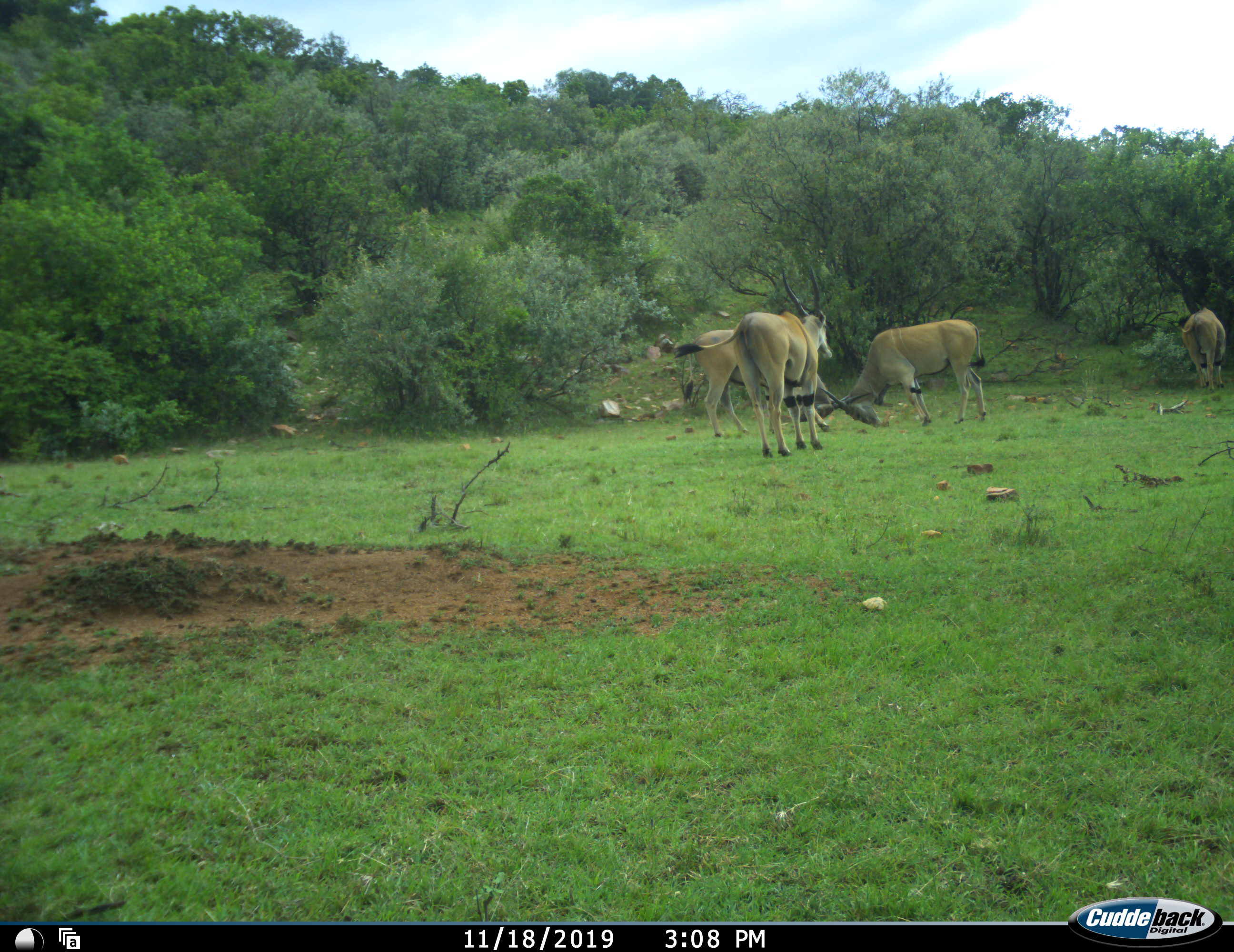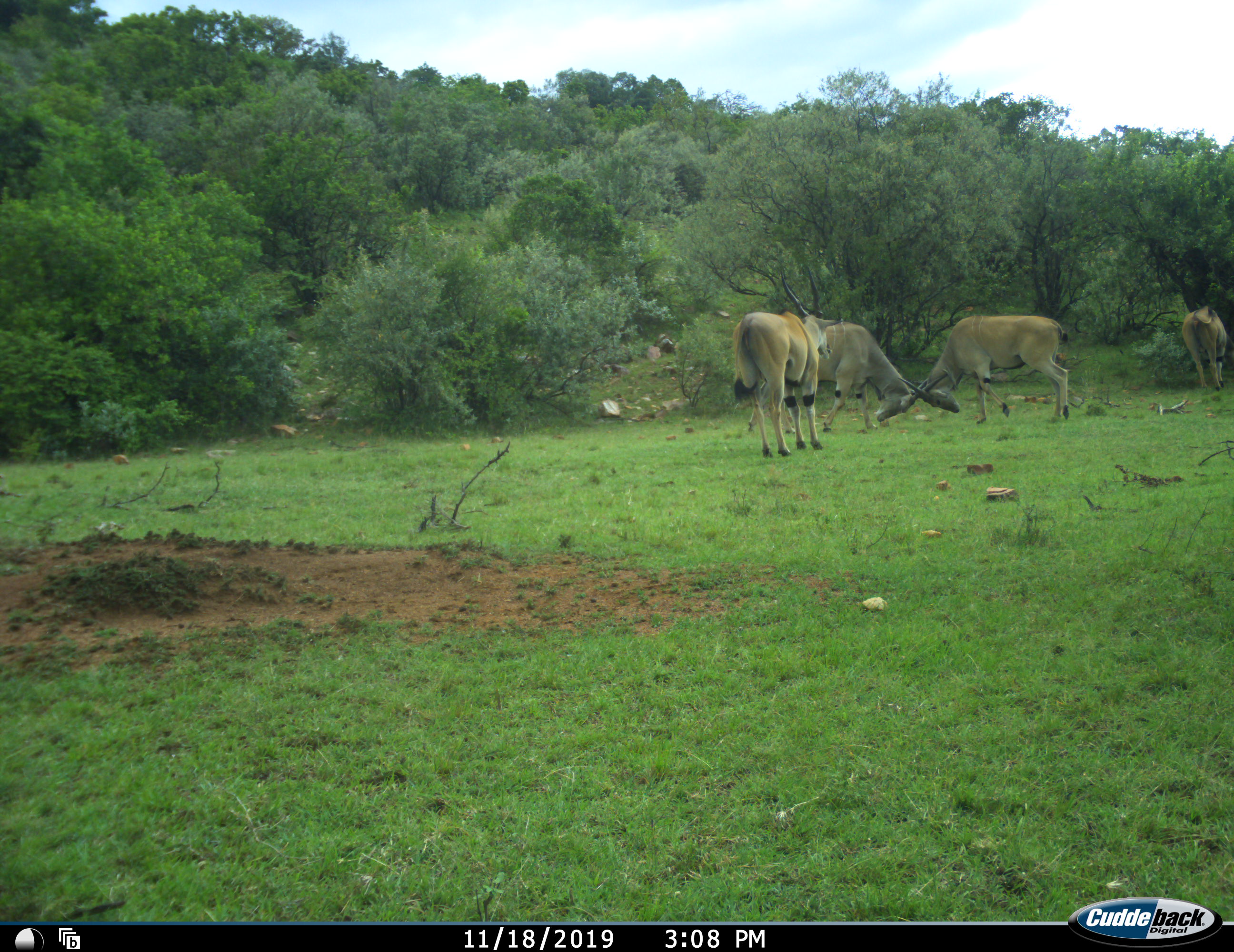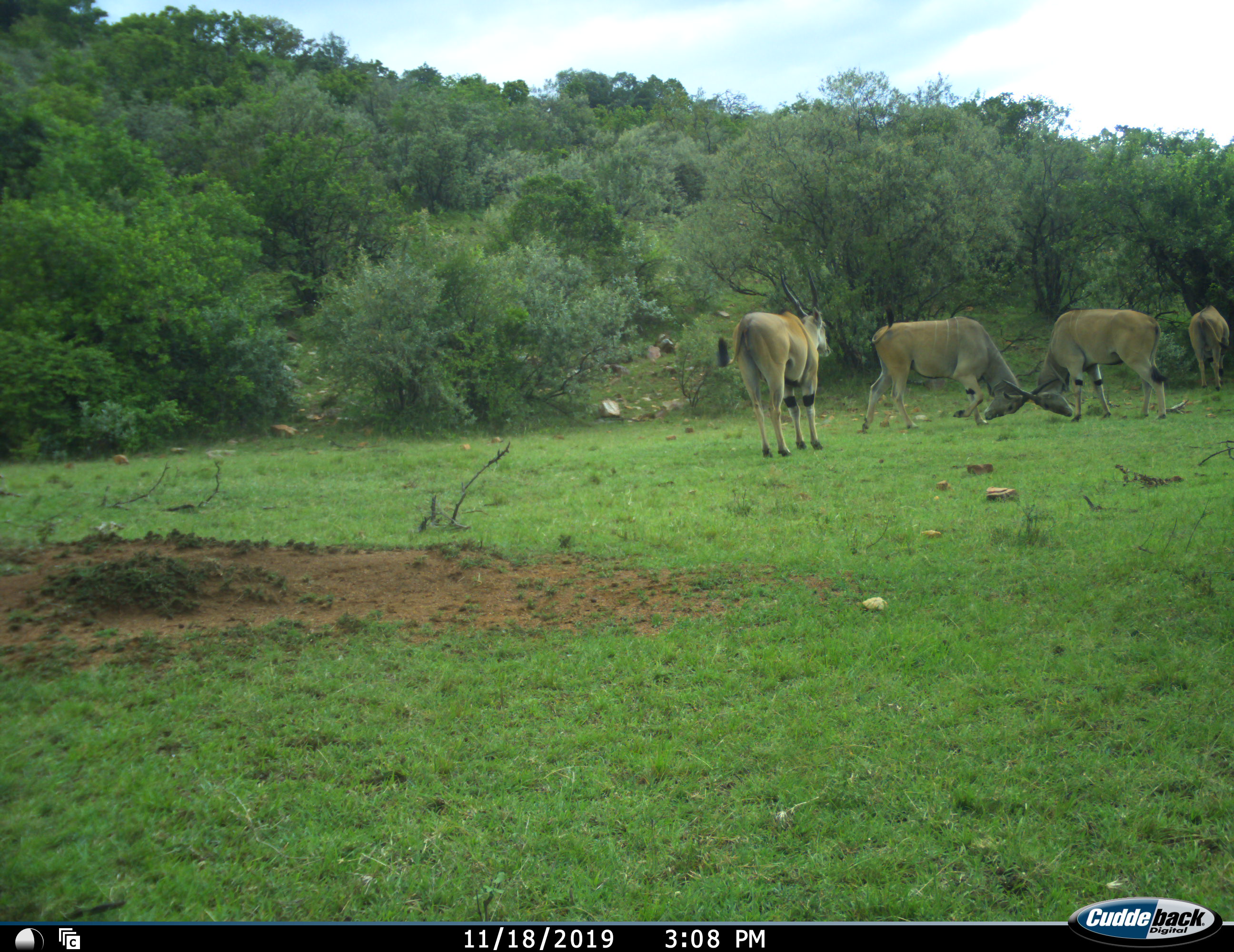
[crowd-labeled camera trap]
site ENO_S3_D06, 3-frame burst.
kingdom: Animalia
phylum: Chordata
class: Mammalia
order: Artiodactyla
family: Bovidae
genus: Tragelaphus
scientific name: Tragelaphus oryx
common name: eland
Eland (Tragelaphus oryx), count 4. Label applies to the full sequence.